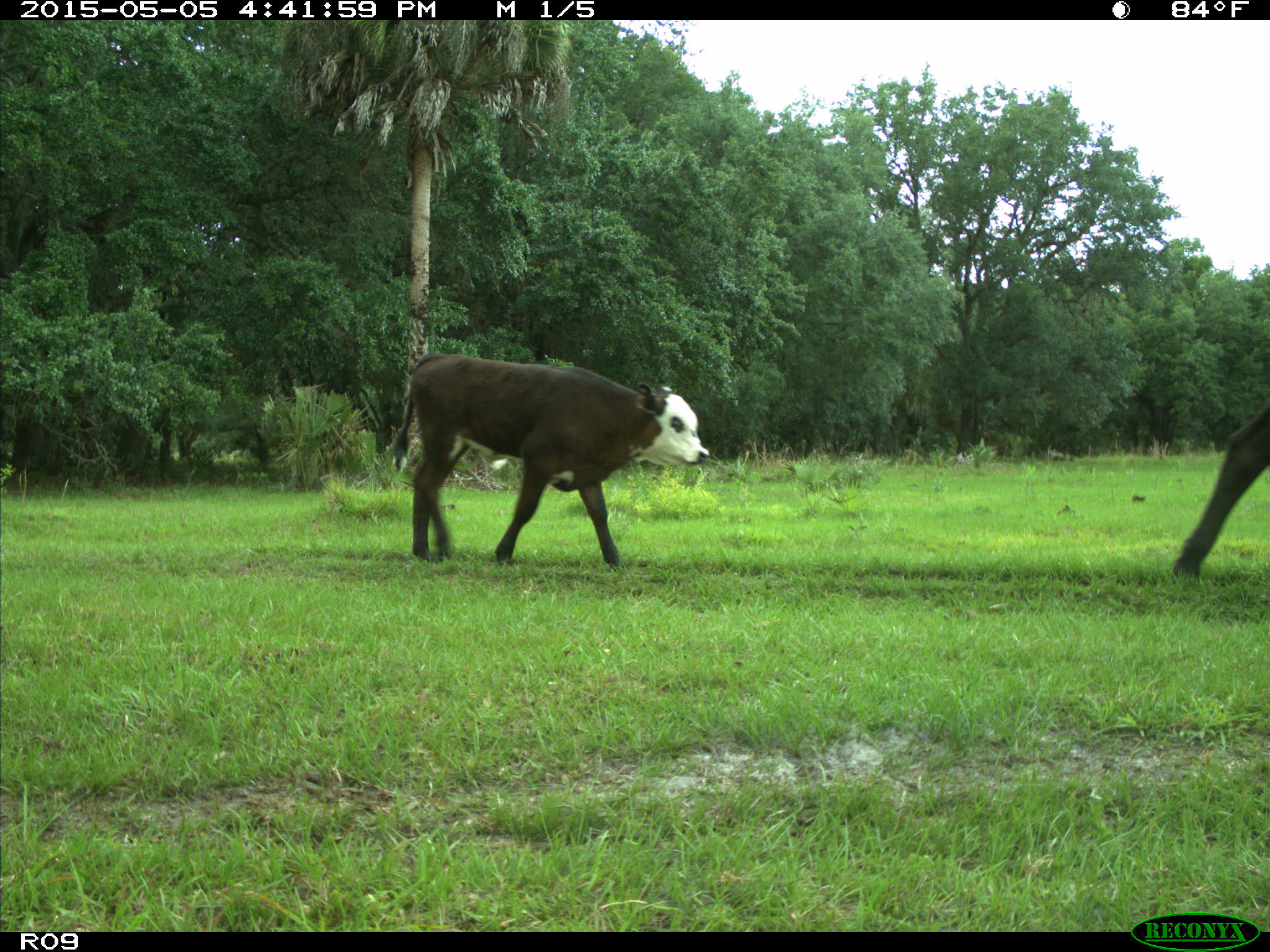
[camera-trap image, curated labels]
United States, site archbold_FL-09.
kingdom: Animalia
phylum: Chordata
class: Mammalia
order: Artiodactyla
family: Bovidae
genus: Bos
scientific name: Bos taurus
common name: domestic cow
Bos taurus (domestic cow).